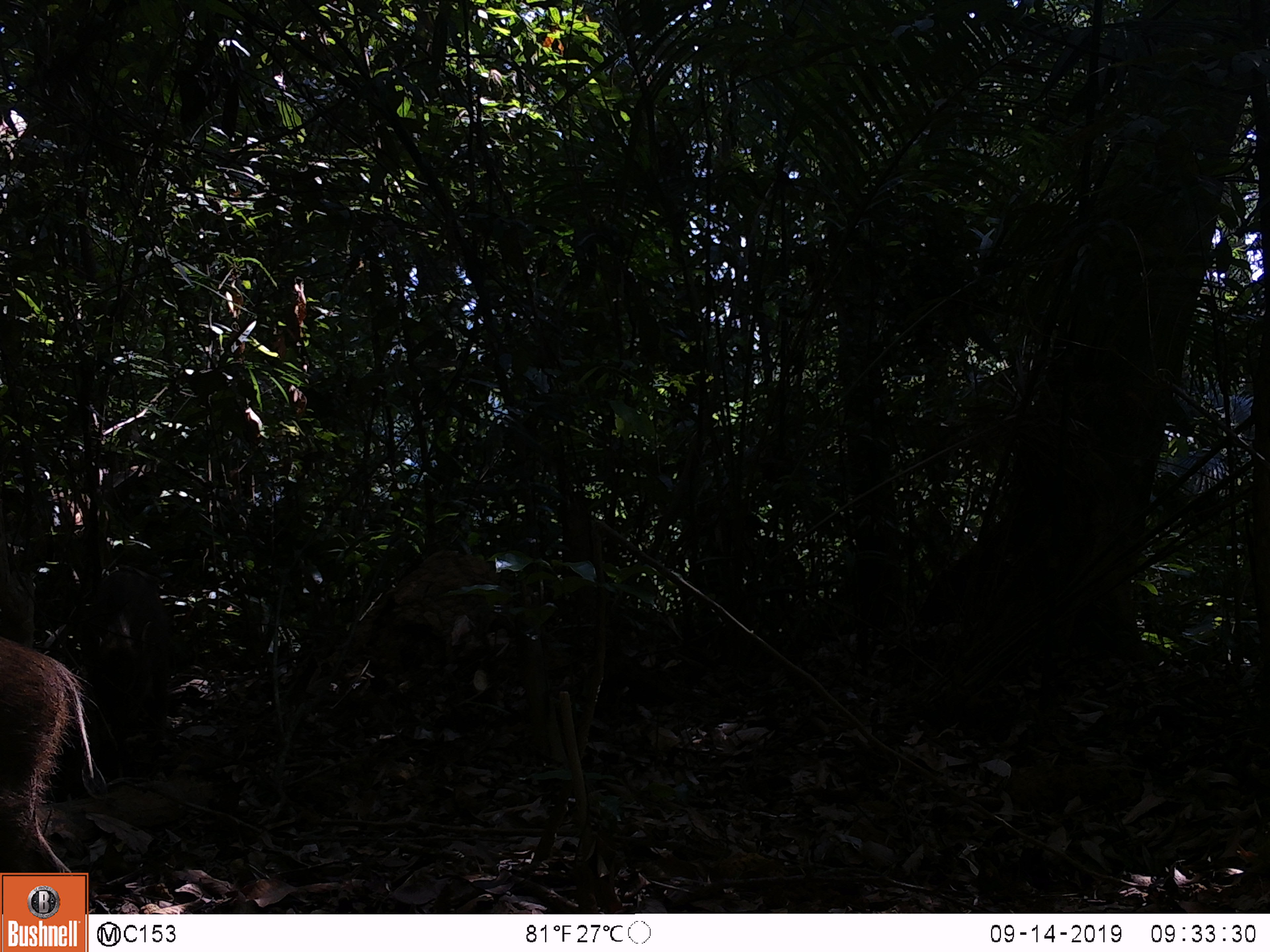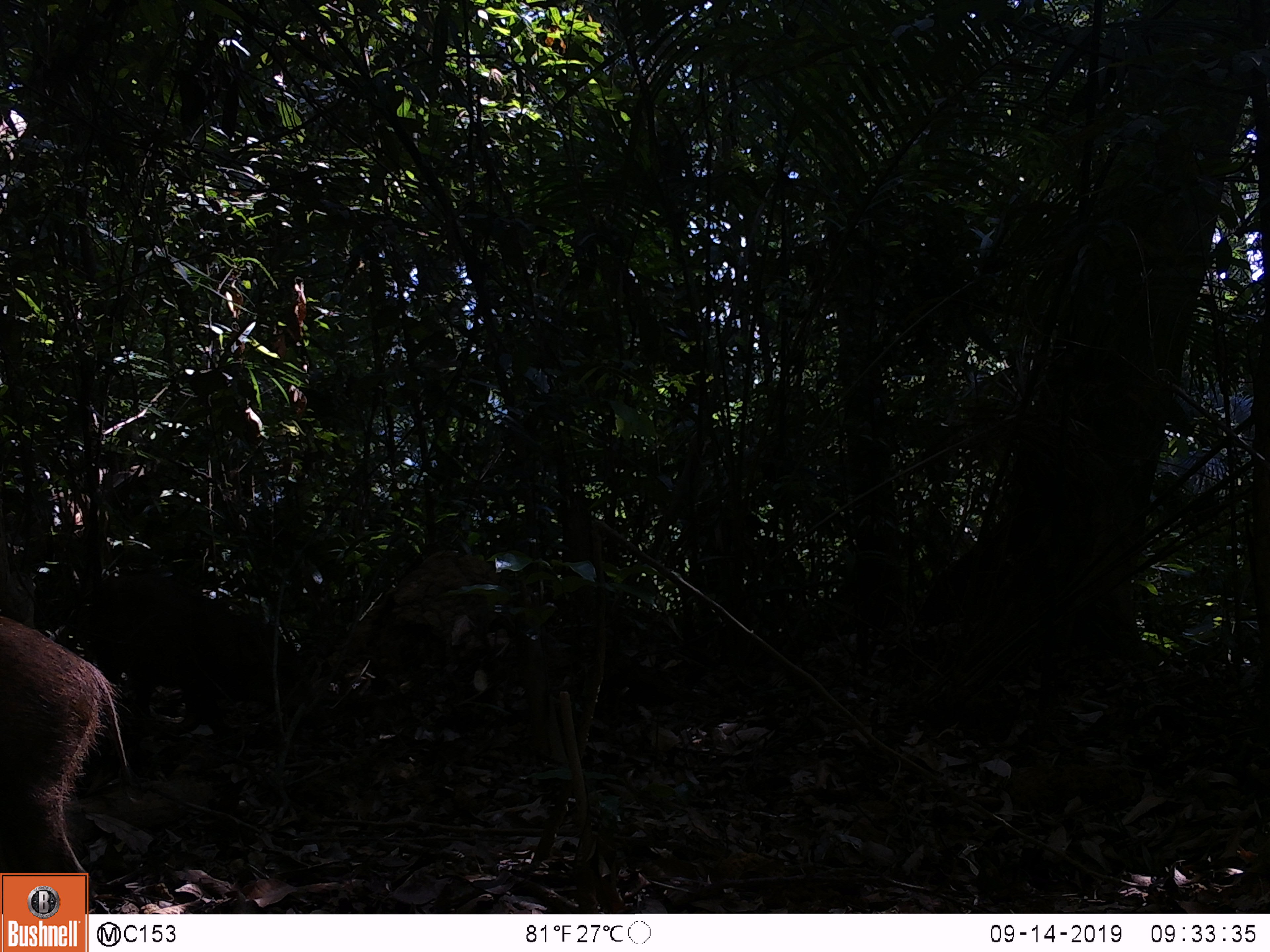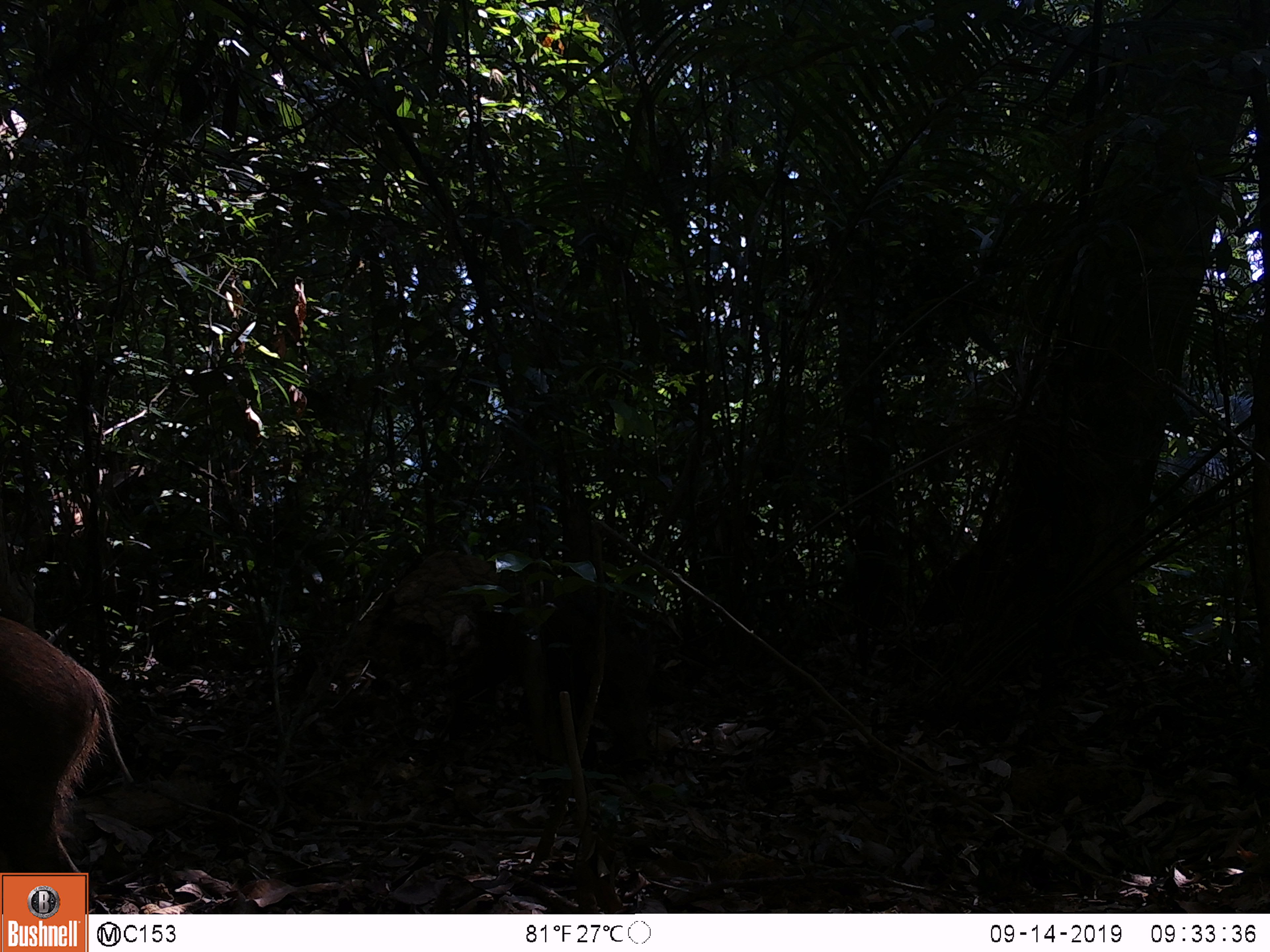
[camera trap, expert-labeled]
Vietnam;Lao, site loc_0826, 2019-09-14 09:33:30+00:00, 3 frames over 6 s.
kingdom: Animalia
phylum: Chordata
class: Mammalia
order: Artiodactyla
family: Suidae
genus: Sus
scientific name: Sus scrofa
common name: eurasian wild pig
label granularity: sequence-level